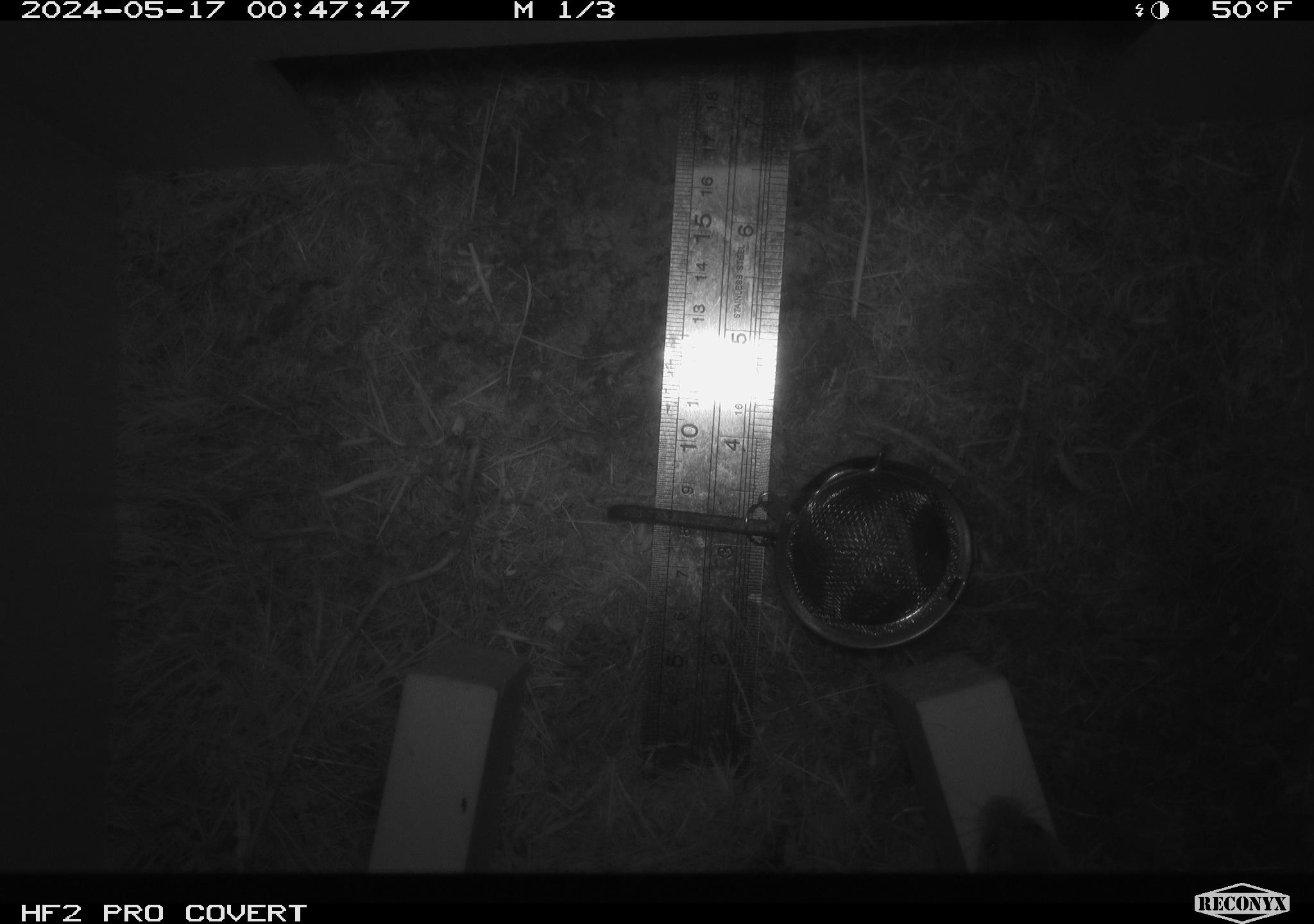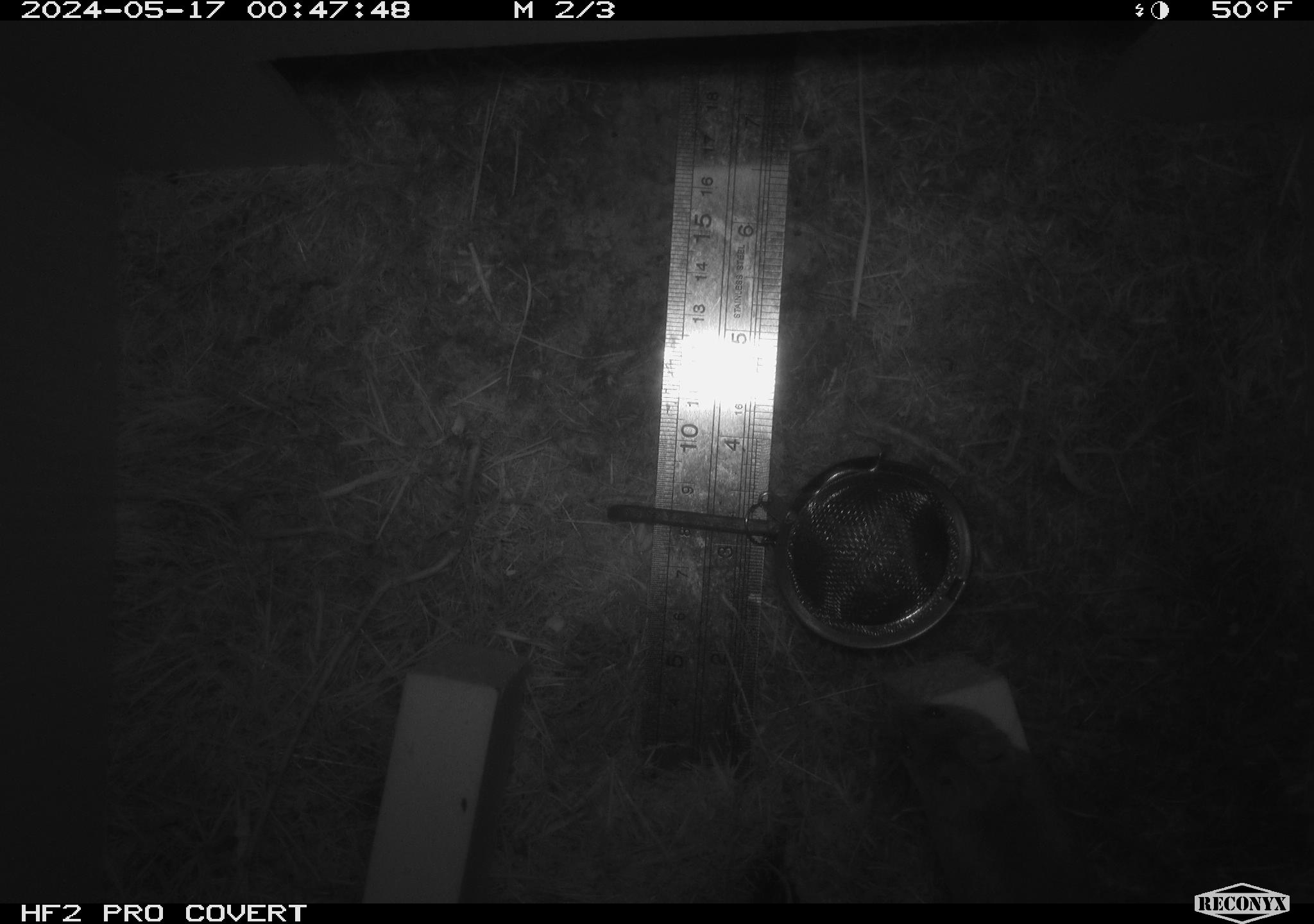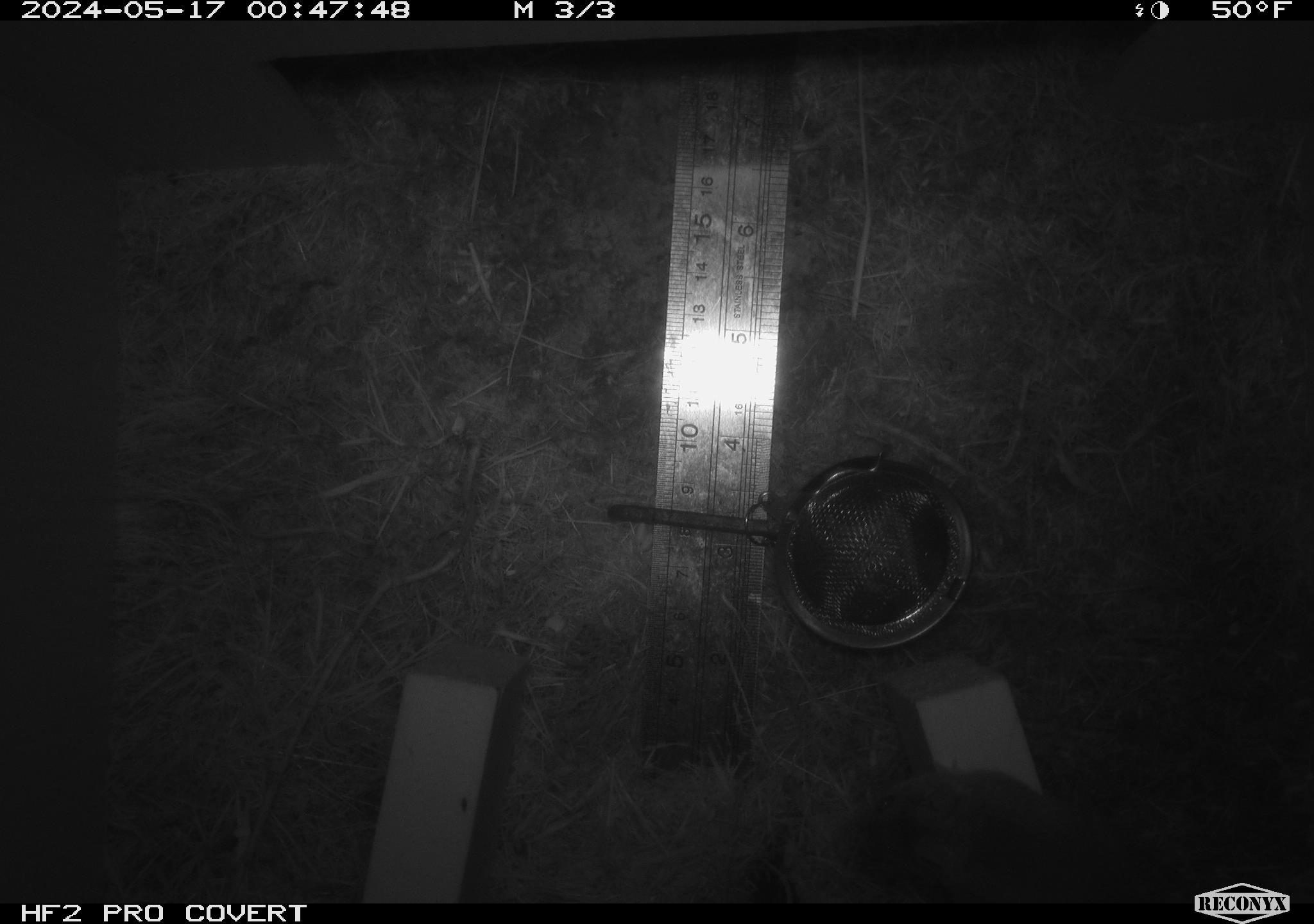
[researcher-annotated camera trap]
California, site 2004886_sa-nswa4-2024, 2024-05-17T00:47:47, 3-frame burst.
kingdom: Animalia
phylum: Chordata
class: Mammalia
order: Rodentia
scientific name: Rodentia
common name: rodent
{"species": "rodent (Rodentia)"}